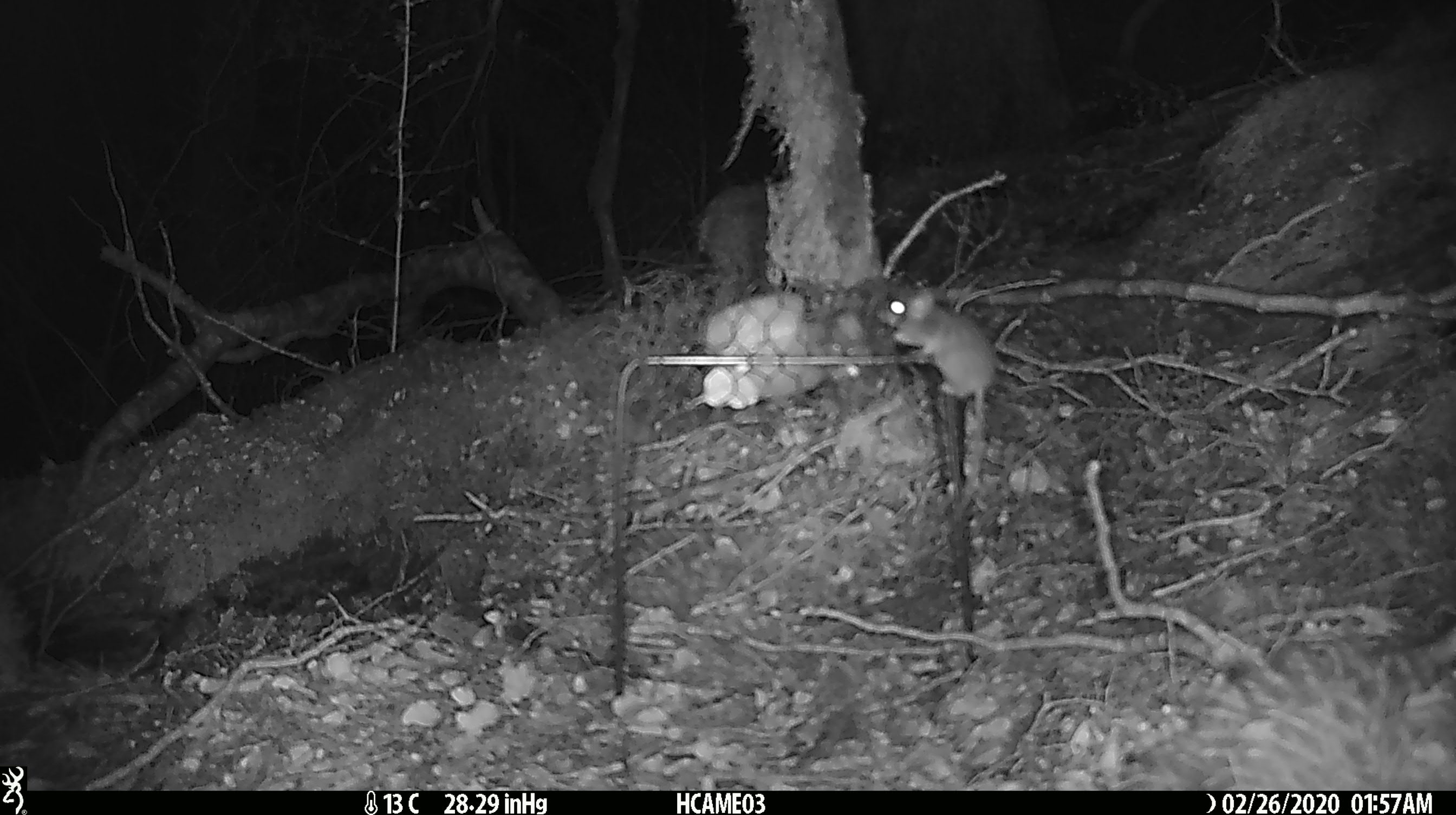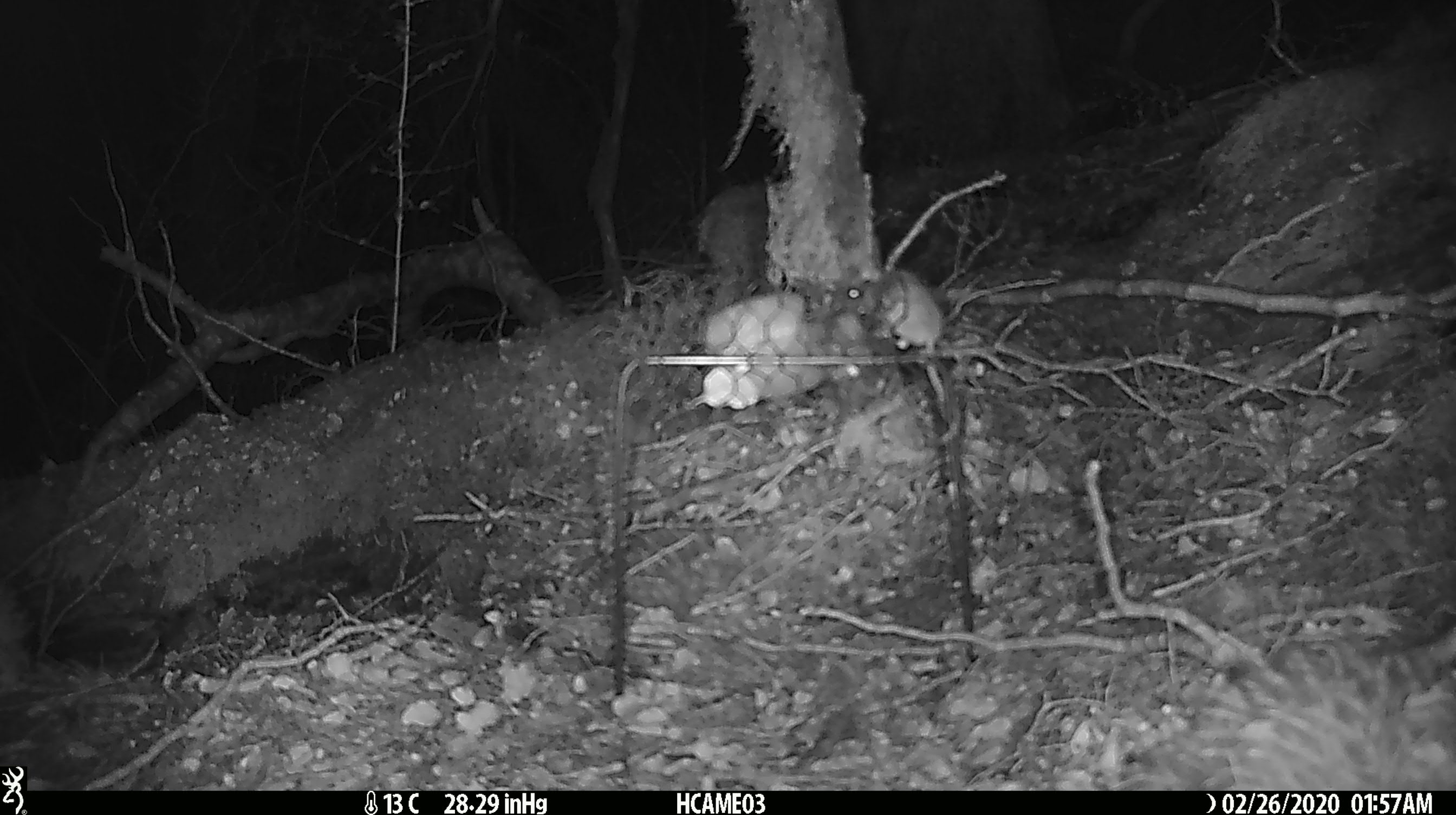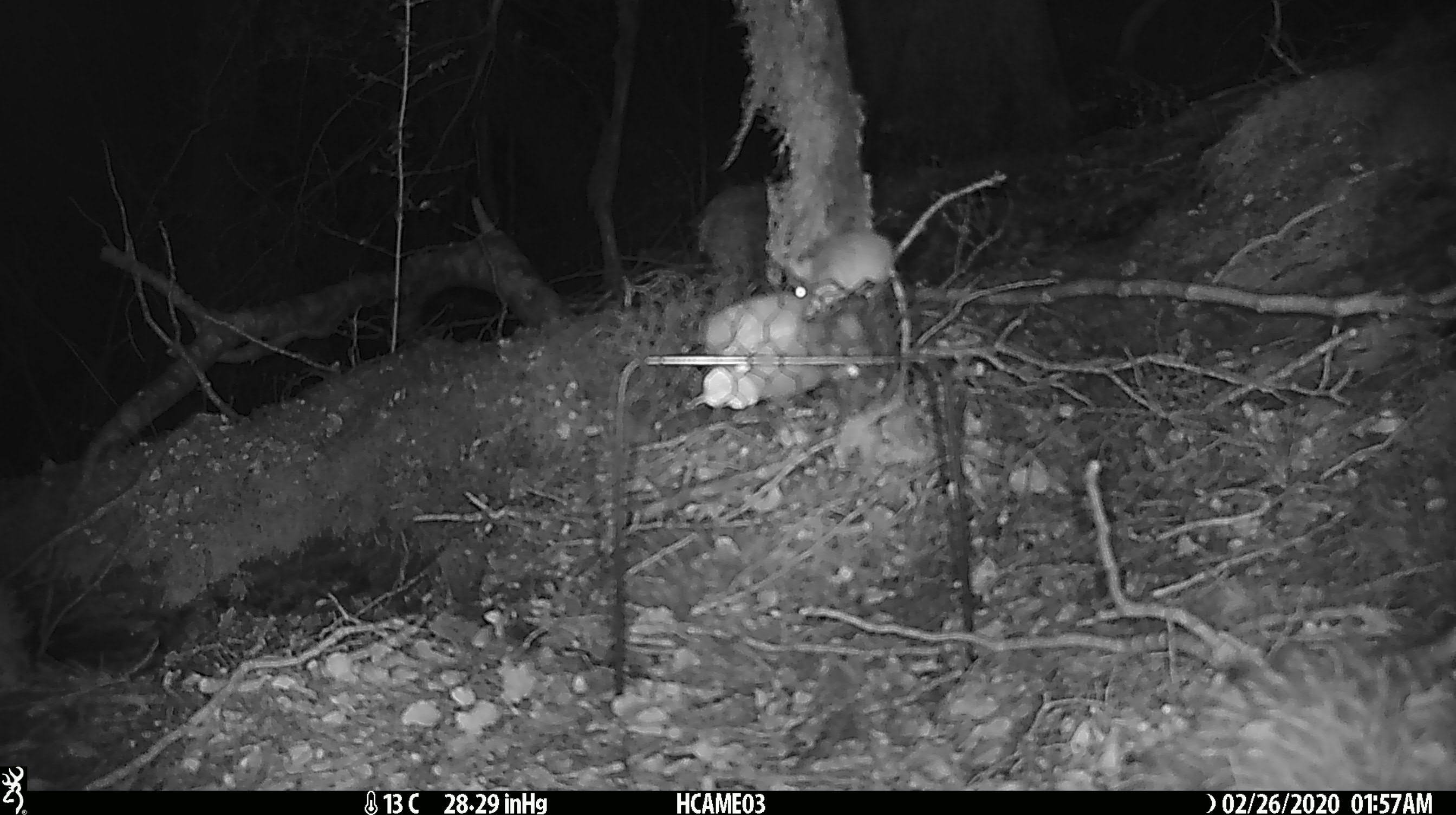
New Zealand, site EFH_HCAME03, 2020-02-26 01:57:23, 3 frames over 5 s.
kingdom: Animalia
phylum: Chordata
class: Mammalia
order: Rodentia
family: Muridae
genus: Mus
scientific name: Mus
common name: mouse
Mouse (Mus).